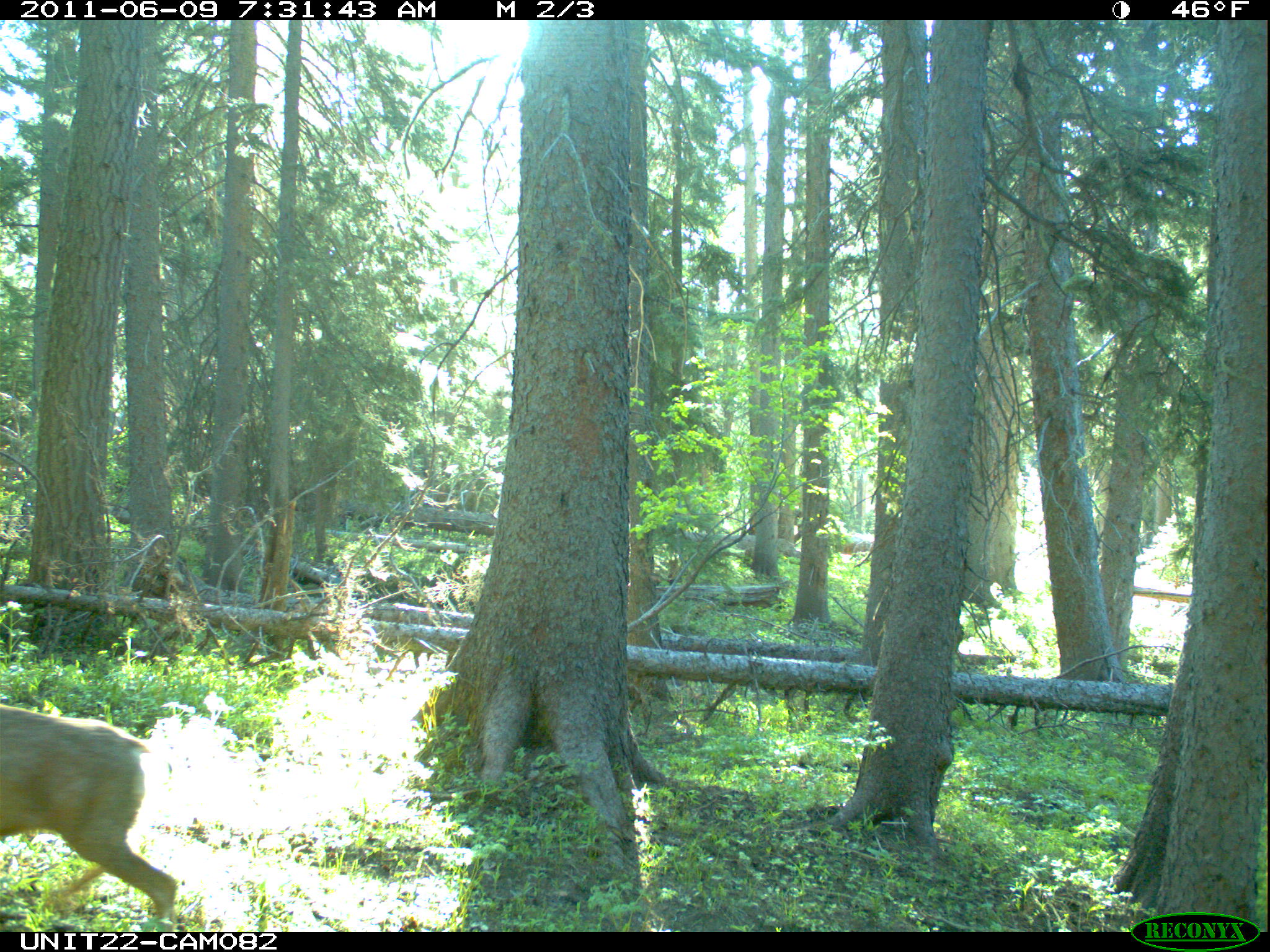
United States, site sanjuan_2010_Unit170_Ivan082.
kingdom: Animalia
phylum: Chordata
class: Mammalia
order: Artiodactyla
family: Cervidae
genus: Odocoileus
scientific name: Odocoileus hemionus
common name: mule deer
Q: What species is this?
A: Odocoileus hemionus (mule deer).